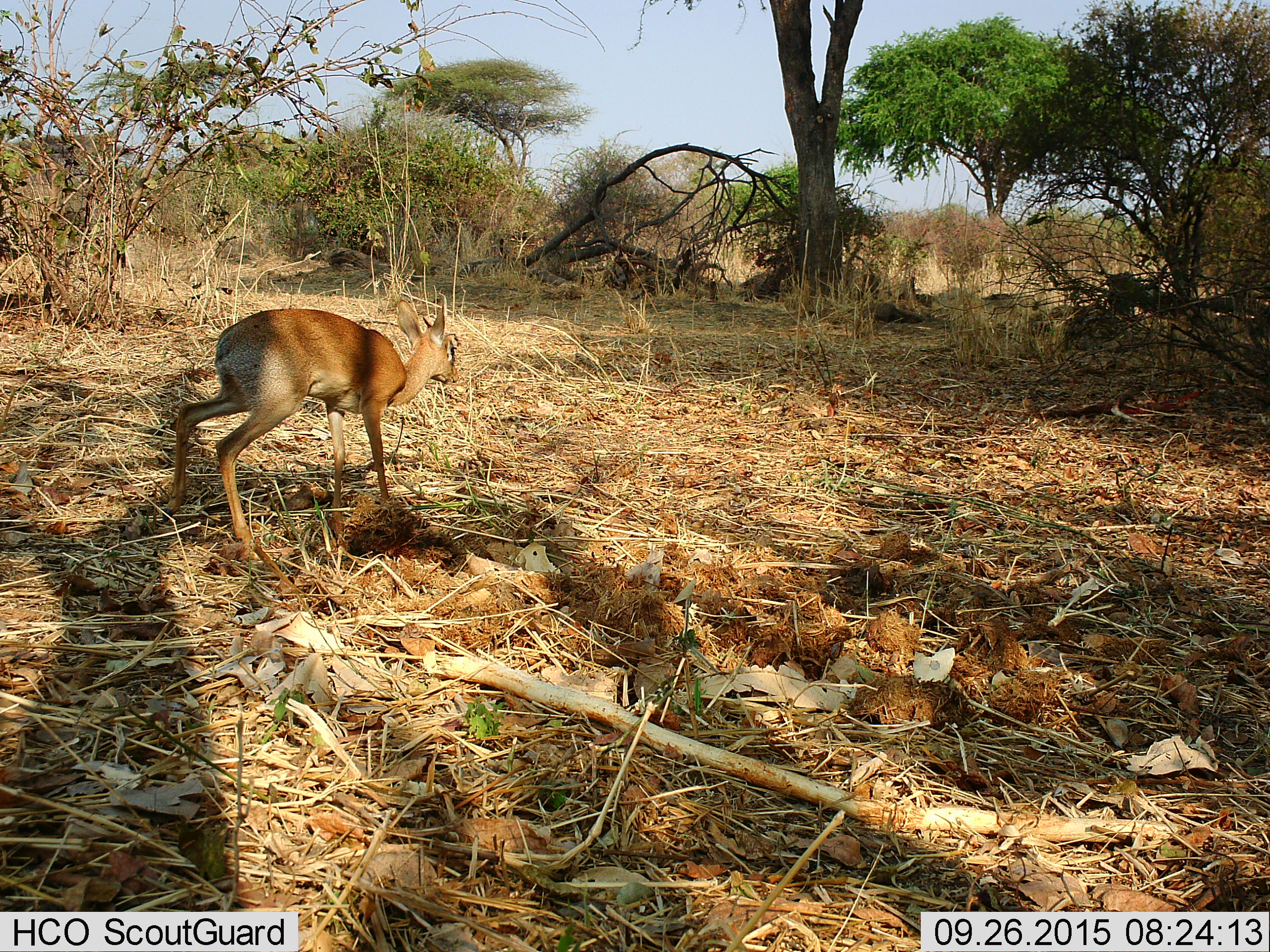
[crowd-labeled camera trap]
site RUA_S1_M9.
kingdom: Animalia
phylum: Chordata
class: Mammalia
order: Artiodactyla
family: Bovidae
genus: Madoqua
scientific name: Madoqua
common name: dik-dik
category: dikdik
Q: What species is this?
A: Dikdik (dik-dik) (Madoqua).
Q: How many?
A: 1.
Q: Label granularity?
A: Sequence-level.